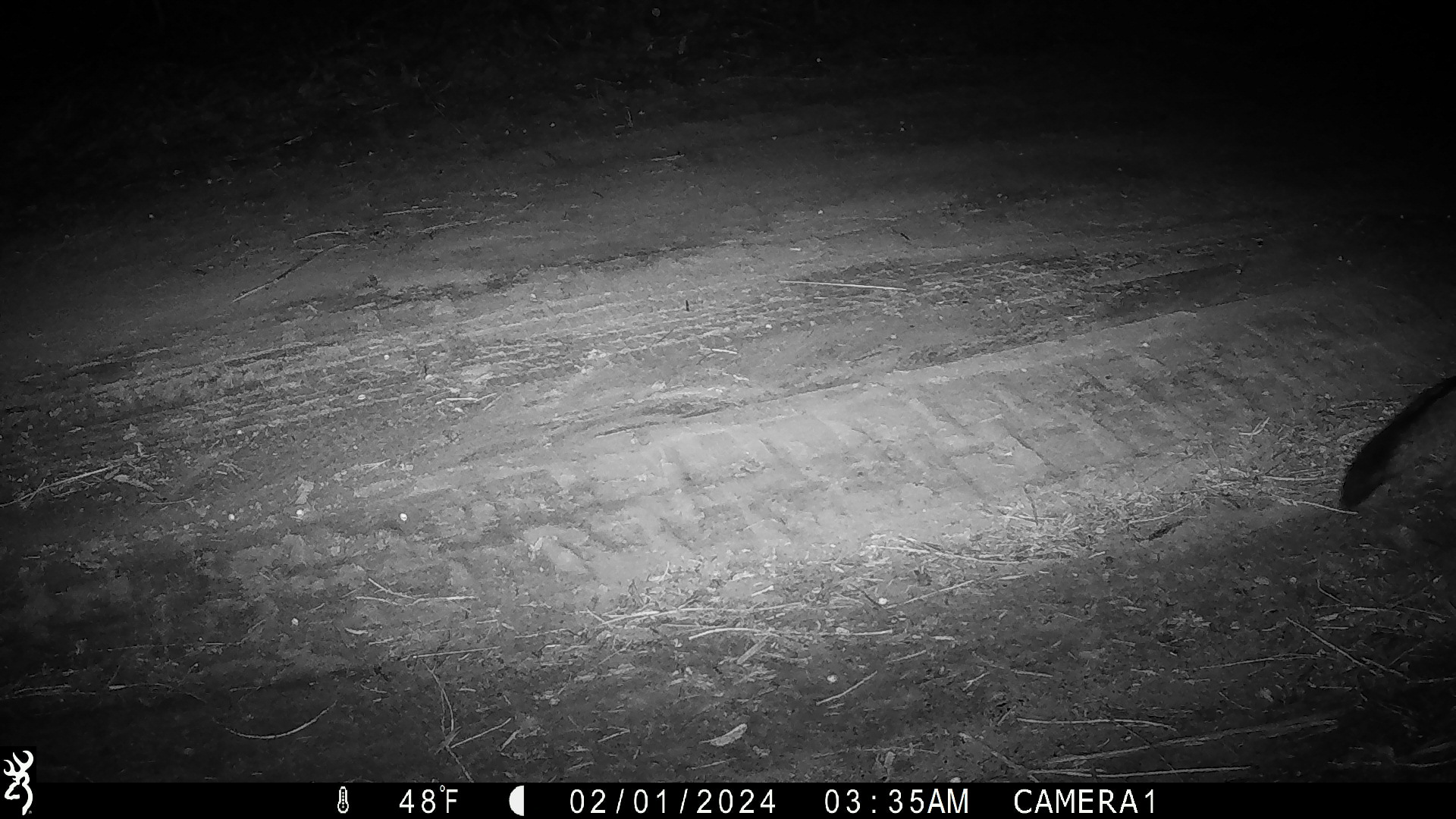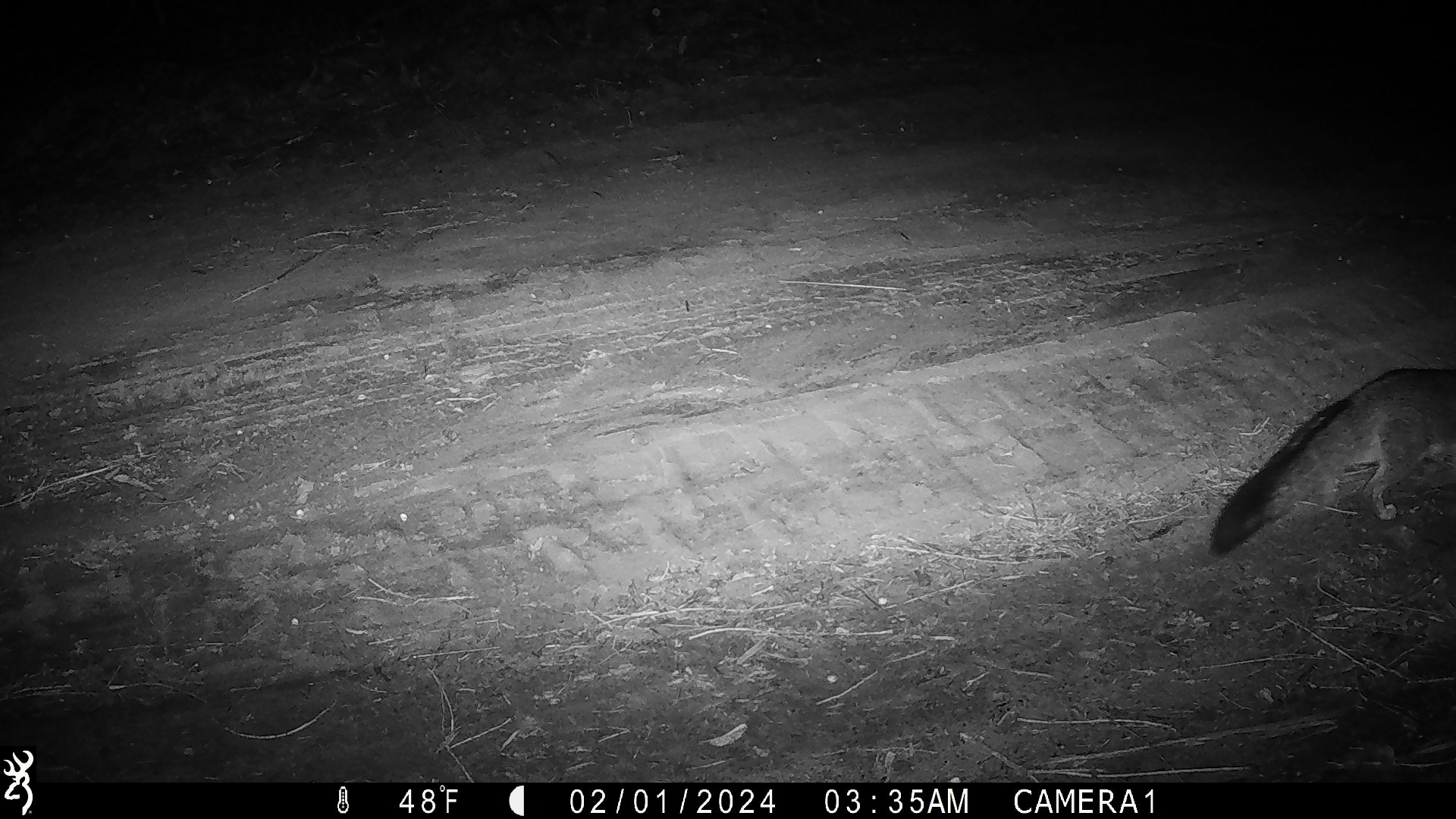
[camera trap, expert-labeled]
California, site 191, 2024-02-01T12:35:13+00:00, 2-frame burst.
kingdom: Animalia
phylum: Chordata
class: Mammalia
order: Carnivora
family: Canidae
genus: Urocyon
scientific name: Urocyon cinereoargenteus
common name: gray fox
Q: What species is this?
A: Gray fox (Urocyon cinereoargenteus).